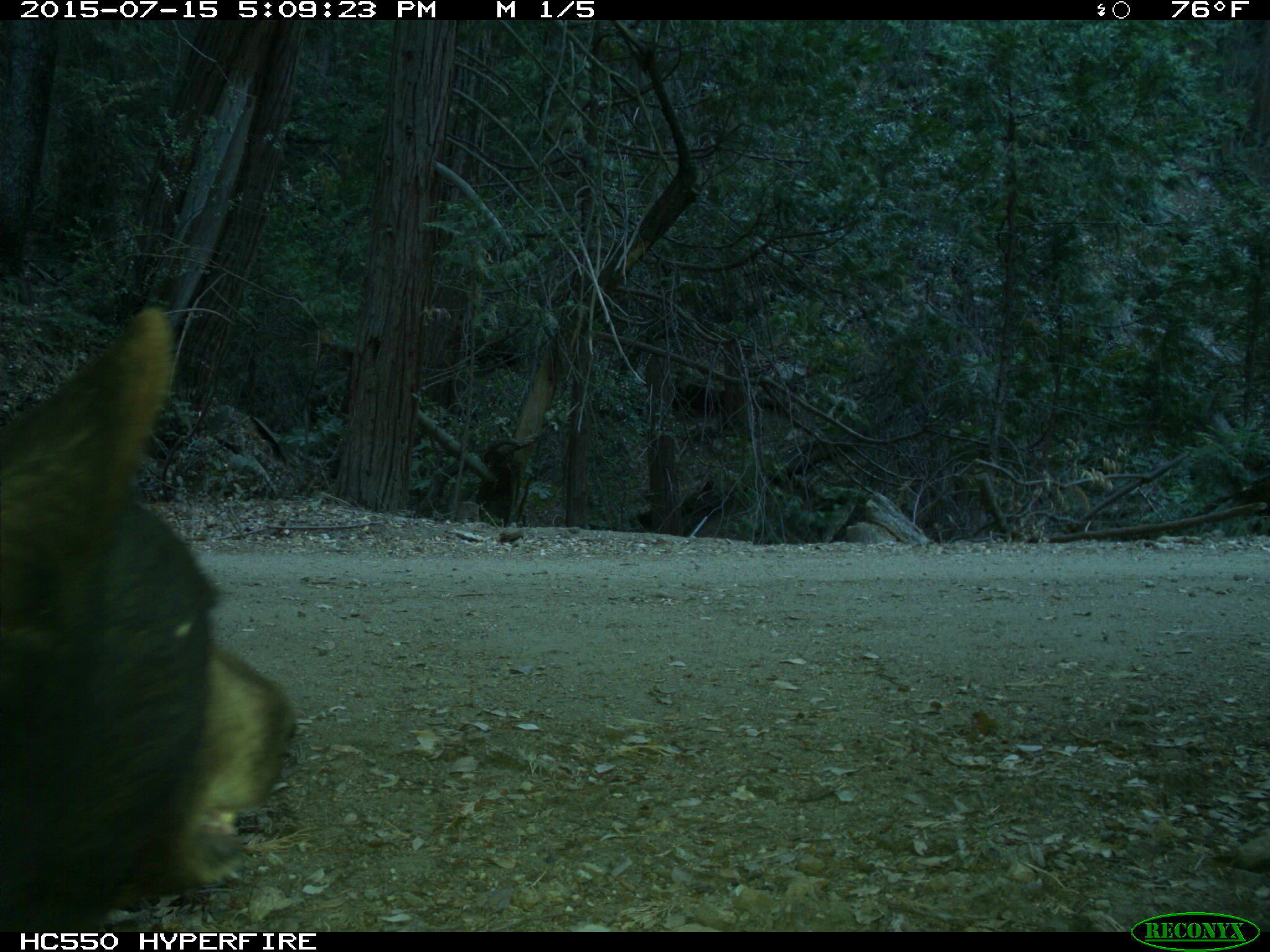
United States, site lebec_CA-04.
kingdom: Animalia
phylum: Chordata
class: Mammalia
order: Carnivora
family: Ursidae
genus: Ursus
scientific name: Ursus americanus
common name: american black bear